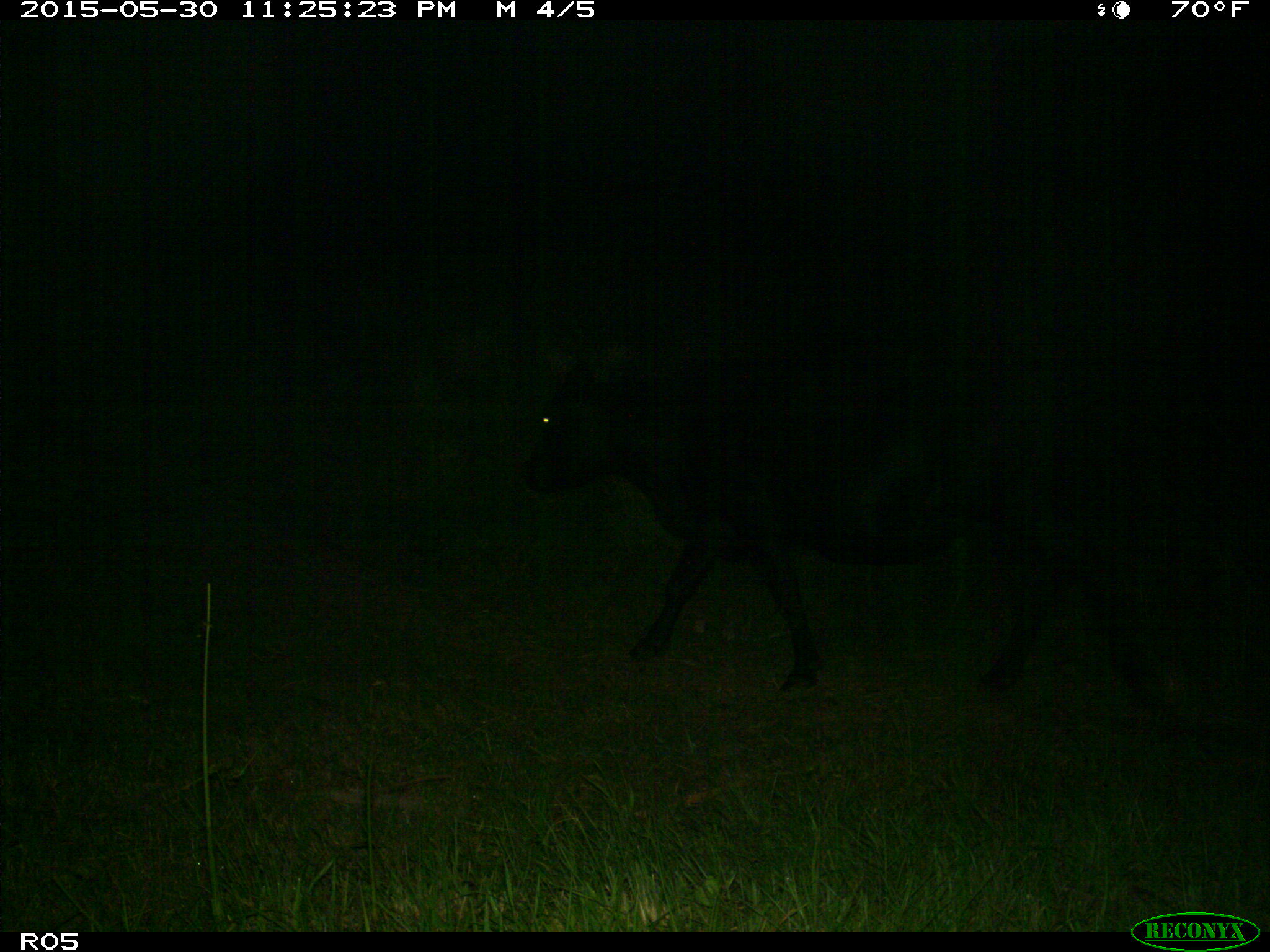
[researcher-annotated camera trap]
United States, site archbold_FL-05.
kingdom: Animalia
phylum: Chordata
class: Mammalia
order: Artiodactyla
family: Bovidae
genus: Bos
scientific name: Bos taurus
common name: domestic cow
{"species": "Bos taurus (domestic cow)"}